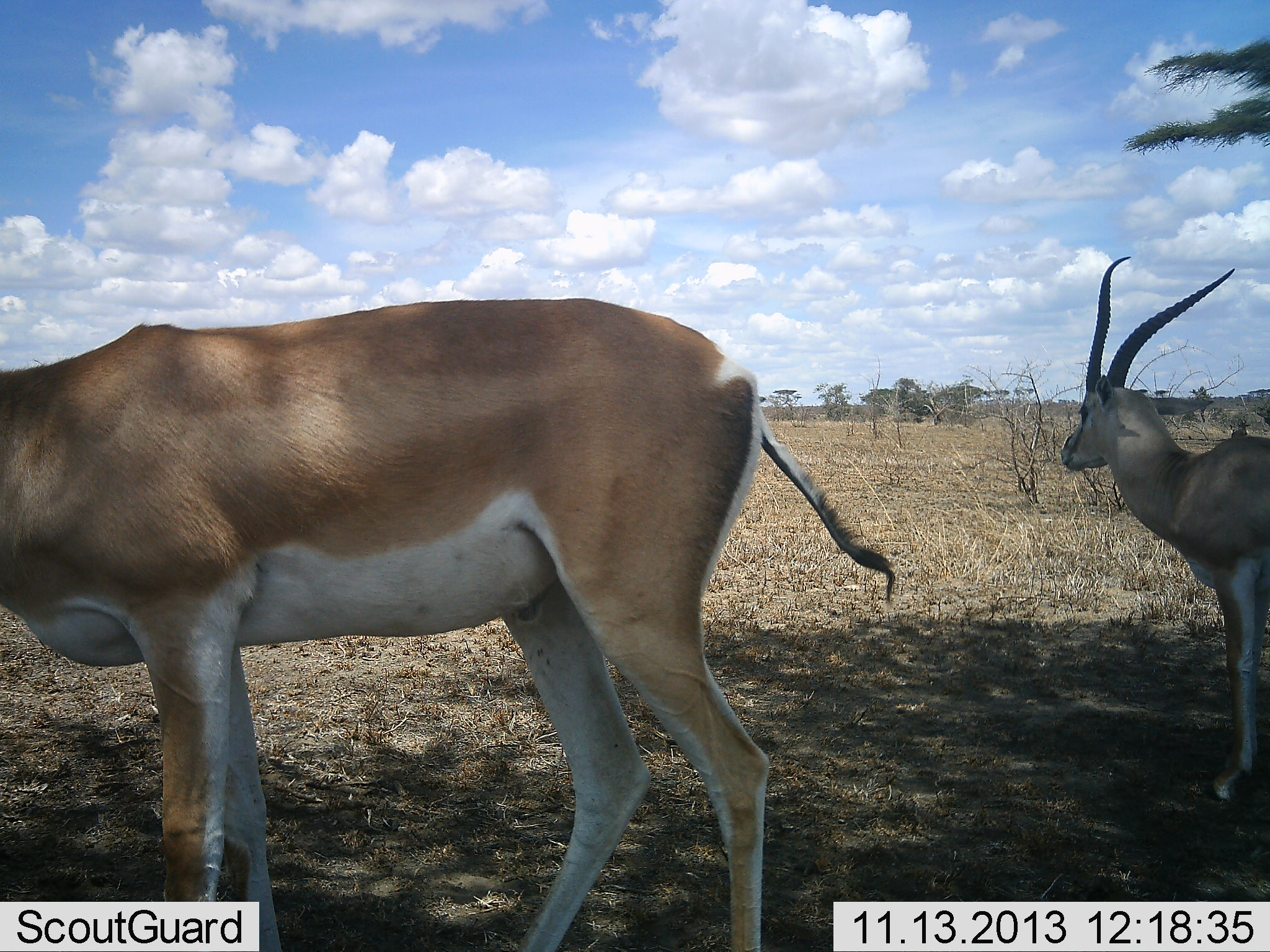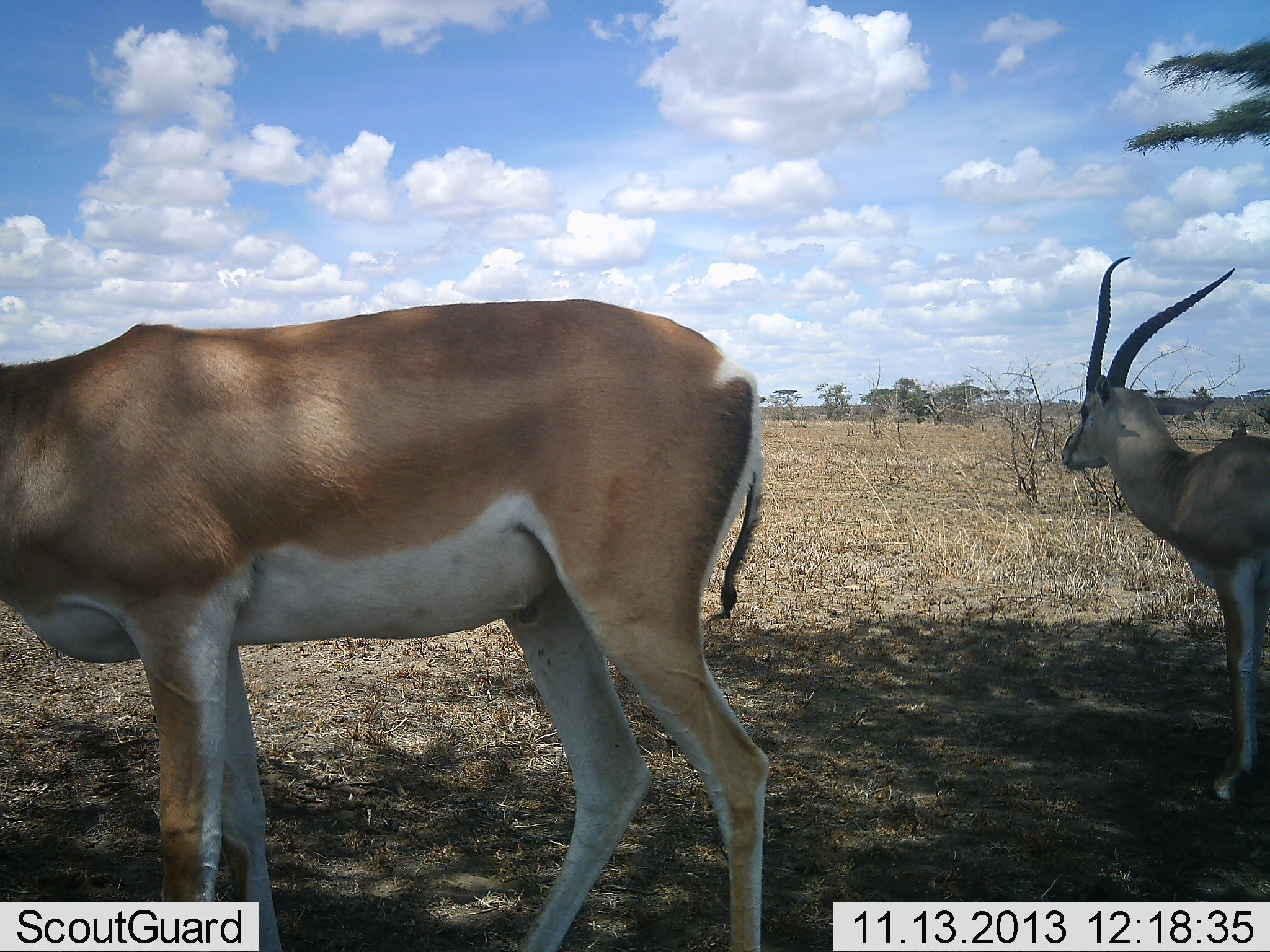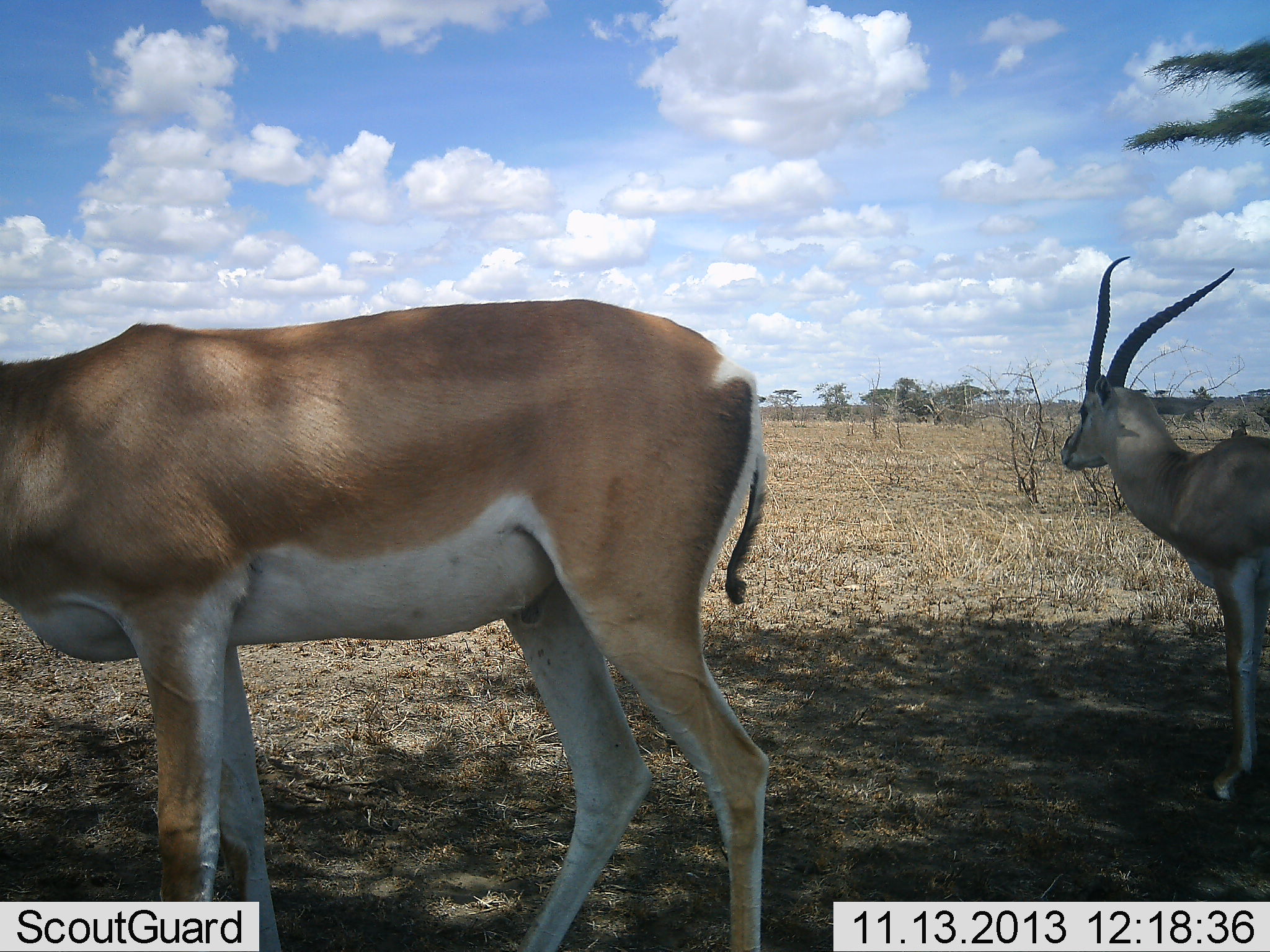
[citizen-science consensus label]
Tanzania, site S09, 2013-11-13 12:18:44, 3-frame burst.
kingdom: Animalia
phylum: Chordata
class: Mammalia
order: Artiodactyla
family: Bovidae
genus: Nanger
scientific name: Nanger granti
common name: grant's gazelle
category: gazellegrants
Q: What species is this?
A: Gazellegrants (grant's gazelle) (Nanger granti).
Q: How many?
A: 2.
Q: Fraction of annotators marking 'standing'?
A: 83%.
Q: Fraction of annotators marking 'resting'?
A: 3%.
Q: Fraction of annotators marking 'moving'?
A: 13%.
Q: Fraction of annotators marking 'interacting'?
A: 3%.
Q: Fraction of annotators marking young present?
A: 0%.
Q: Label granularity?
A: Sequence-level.